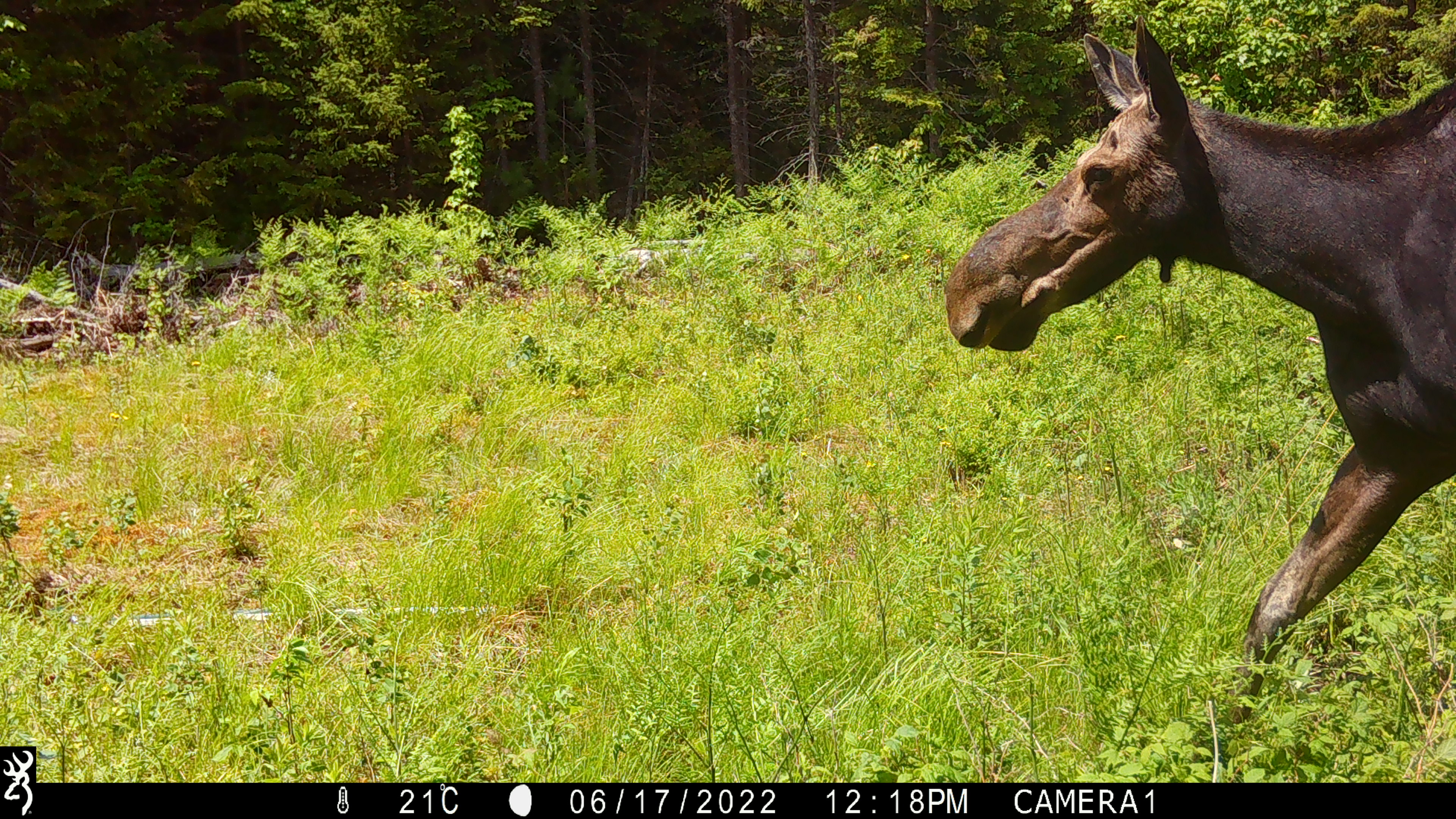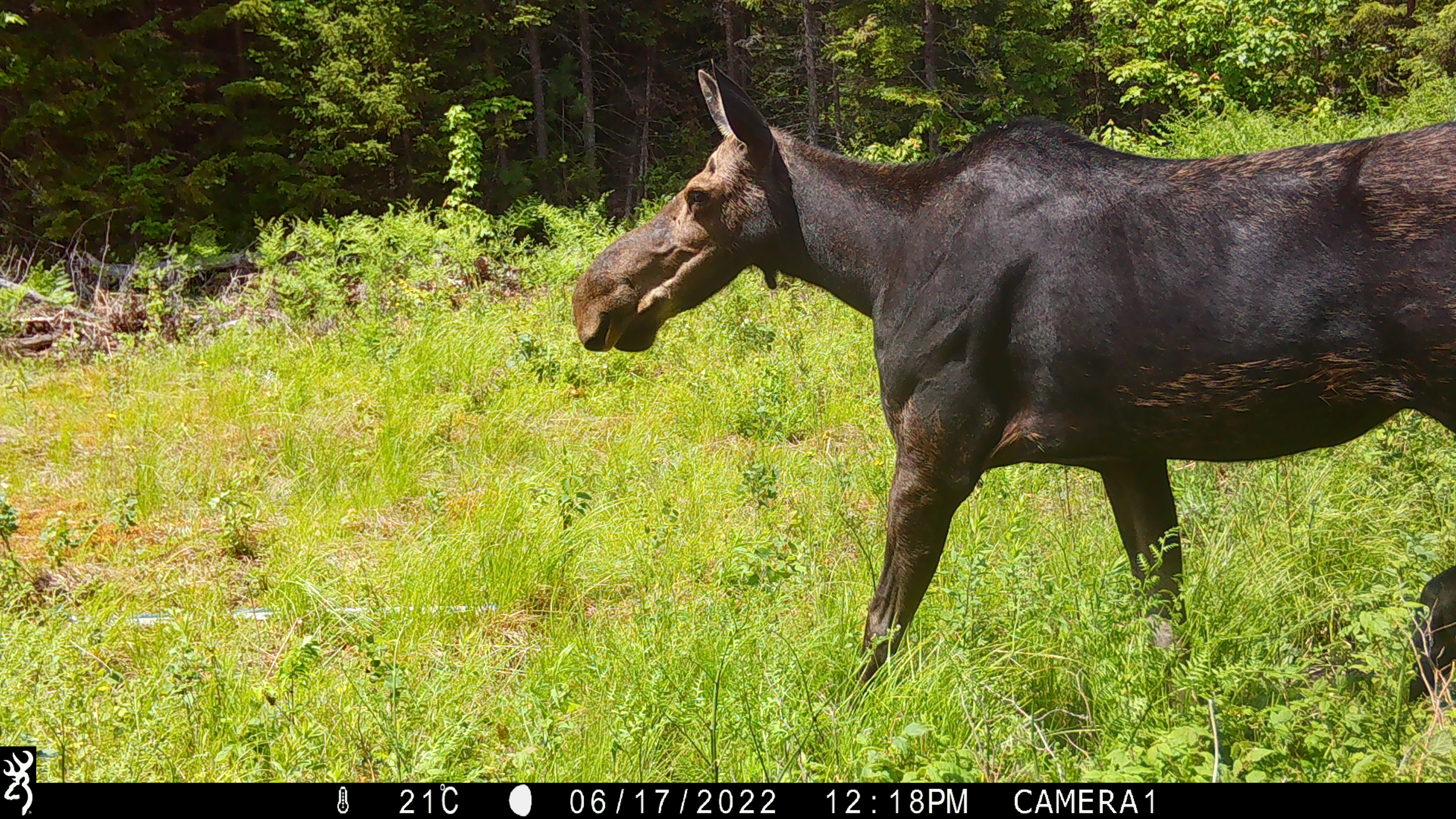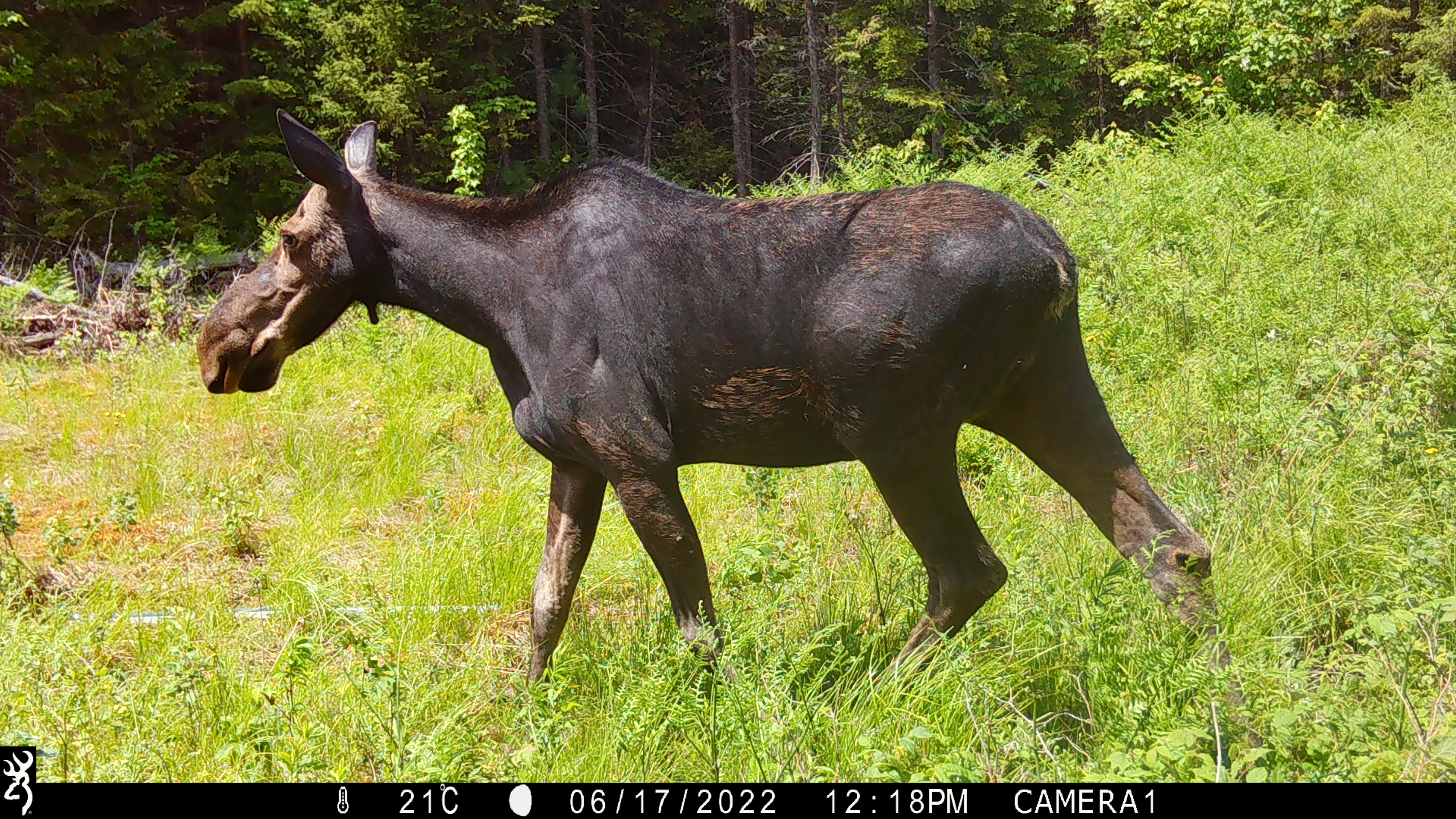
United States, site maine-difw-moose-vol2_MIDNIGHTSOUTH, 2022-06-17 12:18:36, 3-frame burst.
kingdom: Animalia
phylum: Chordata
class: Mammalia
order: Artiodactyla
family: Cervidae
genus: Alces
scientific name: Alces alces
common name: moose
Moose (Alces alces).